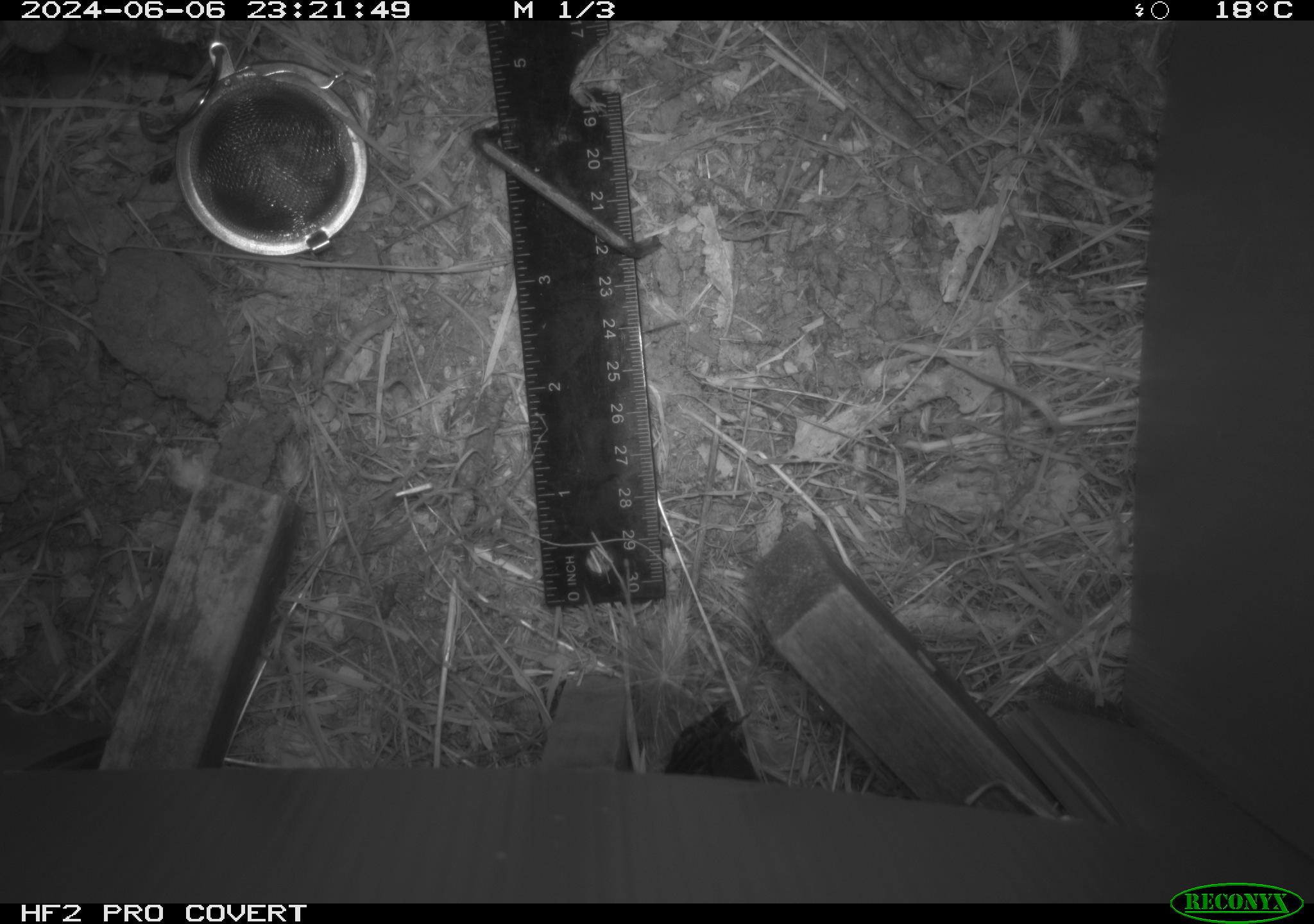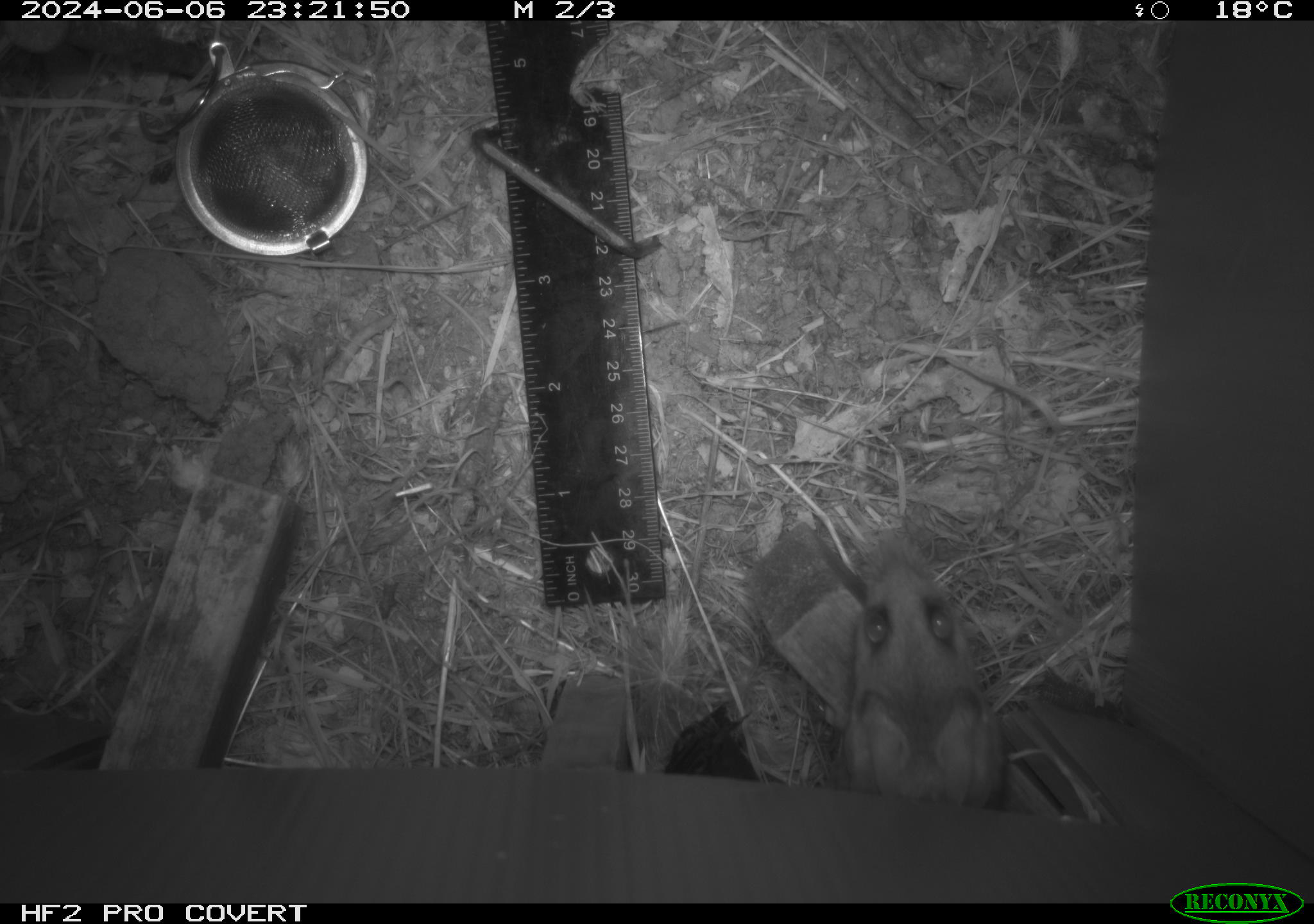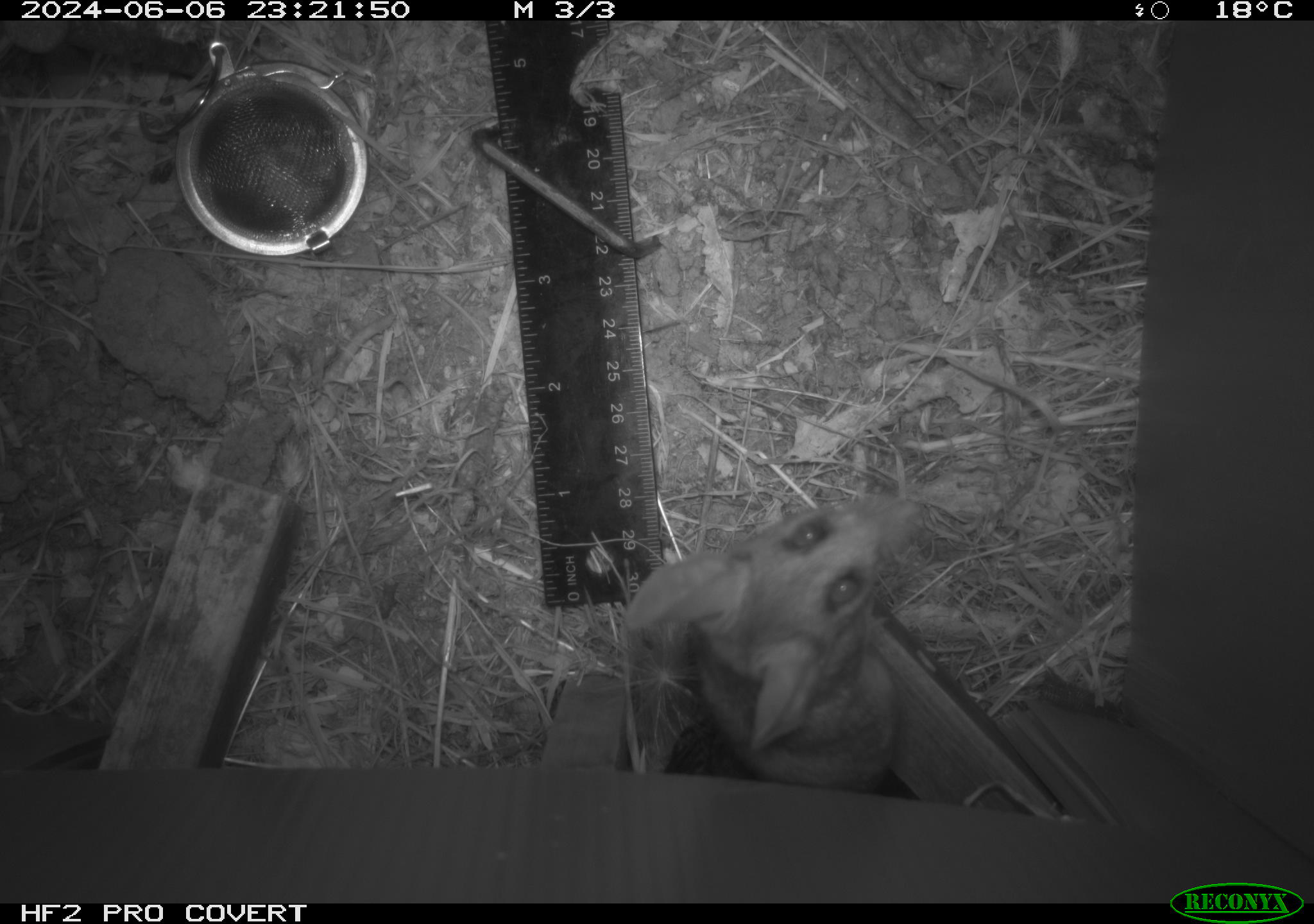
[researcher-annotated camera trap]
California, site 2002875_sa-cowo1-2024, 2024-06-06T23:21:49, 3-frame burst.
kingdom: Animalia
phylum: Chordata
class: Mammalia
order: Rodentia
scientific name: Rodentia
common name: rodent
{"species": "rodent (Rodentia)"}